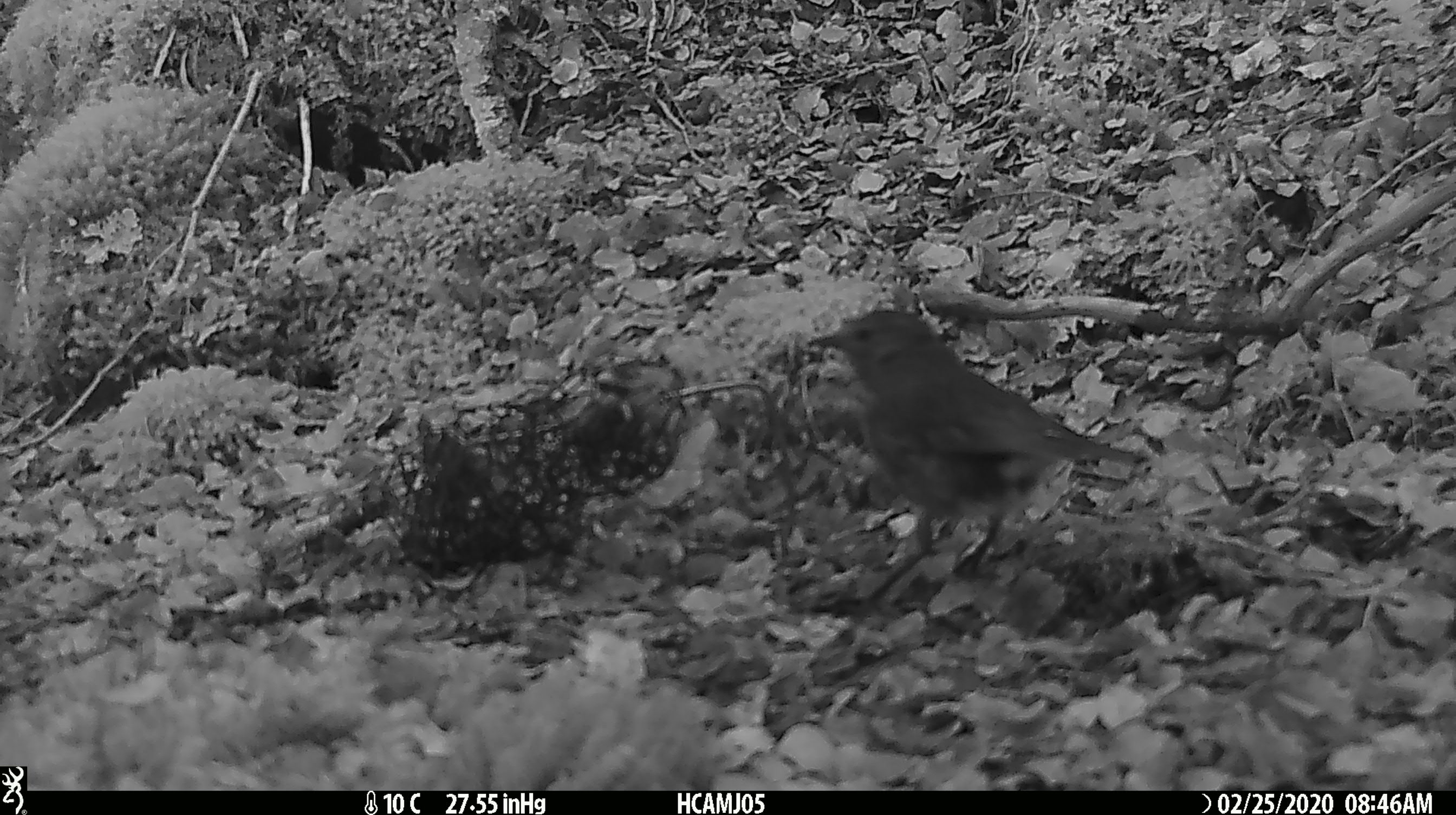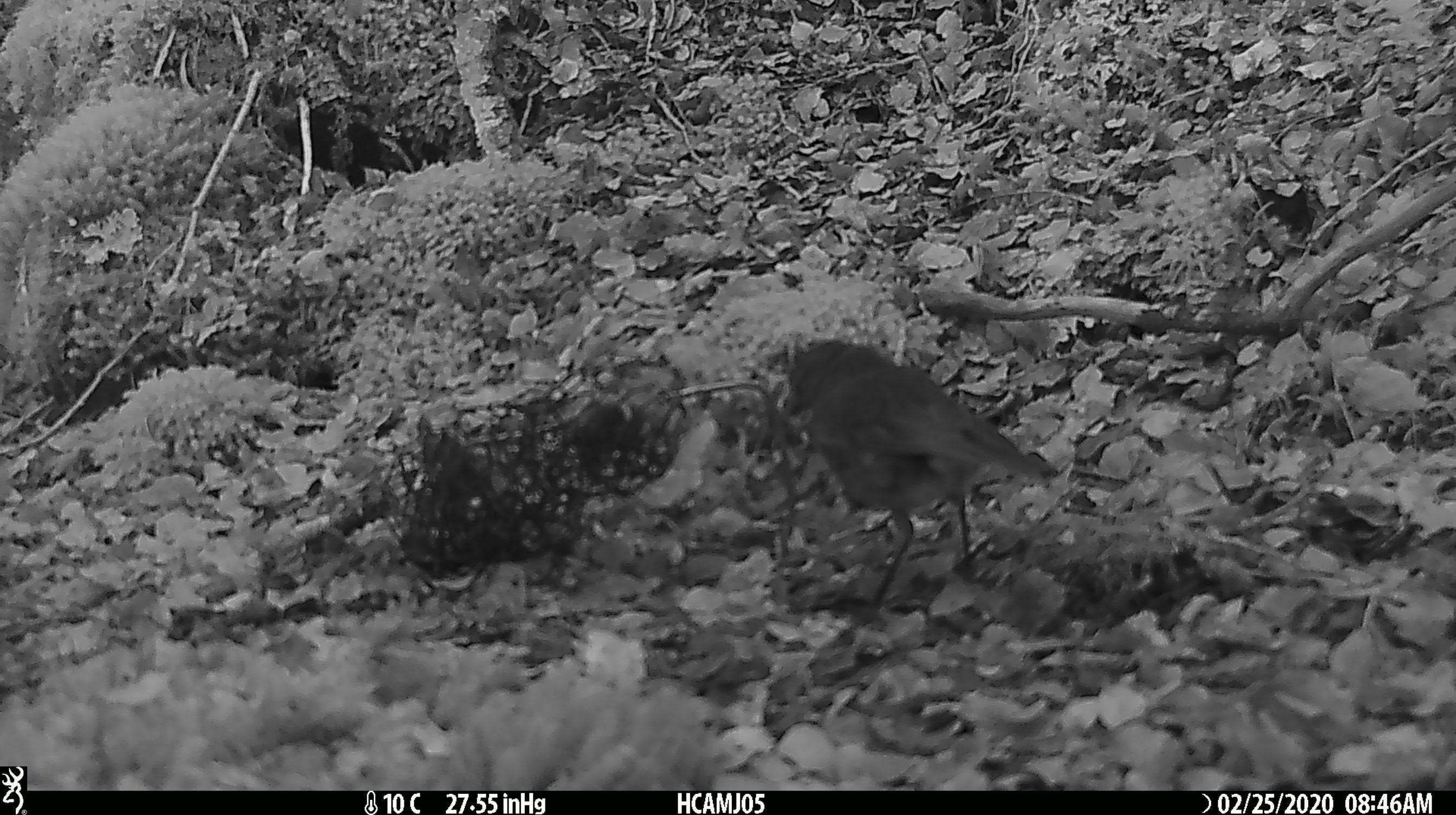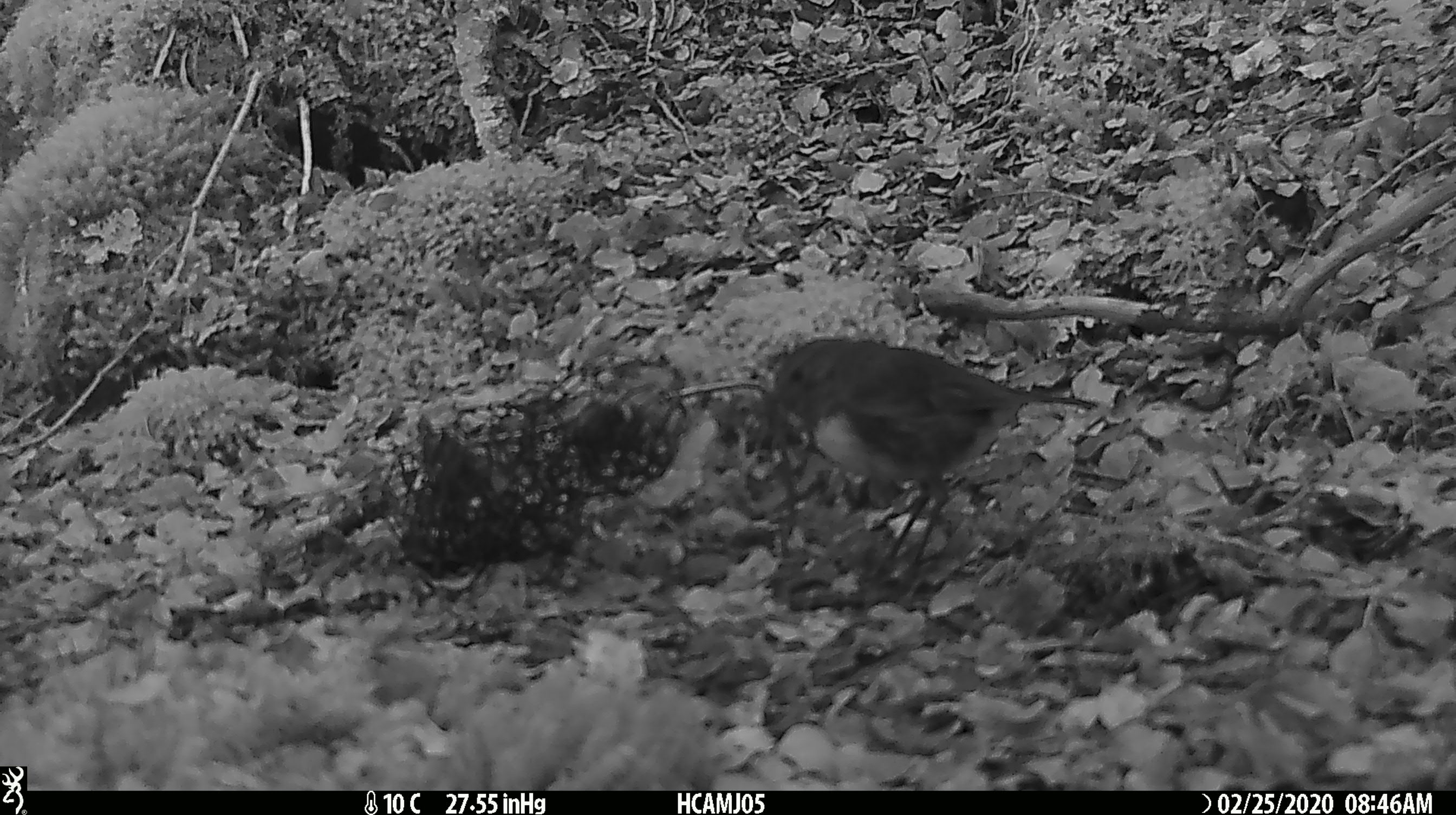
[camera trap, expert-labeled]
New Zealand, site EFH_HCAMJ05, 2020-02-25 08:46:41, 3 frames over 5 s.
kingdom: Animalia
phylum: Chordata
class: Aves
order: Passeriformes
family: Petroicidae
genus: Petroica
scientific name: Petroica australis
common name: new zealand robin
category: robin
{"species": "robin (new zealand robin) (Petroica australis)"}